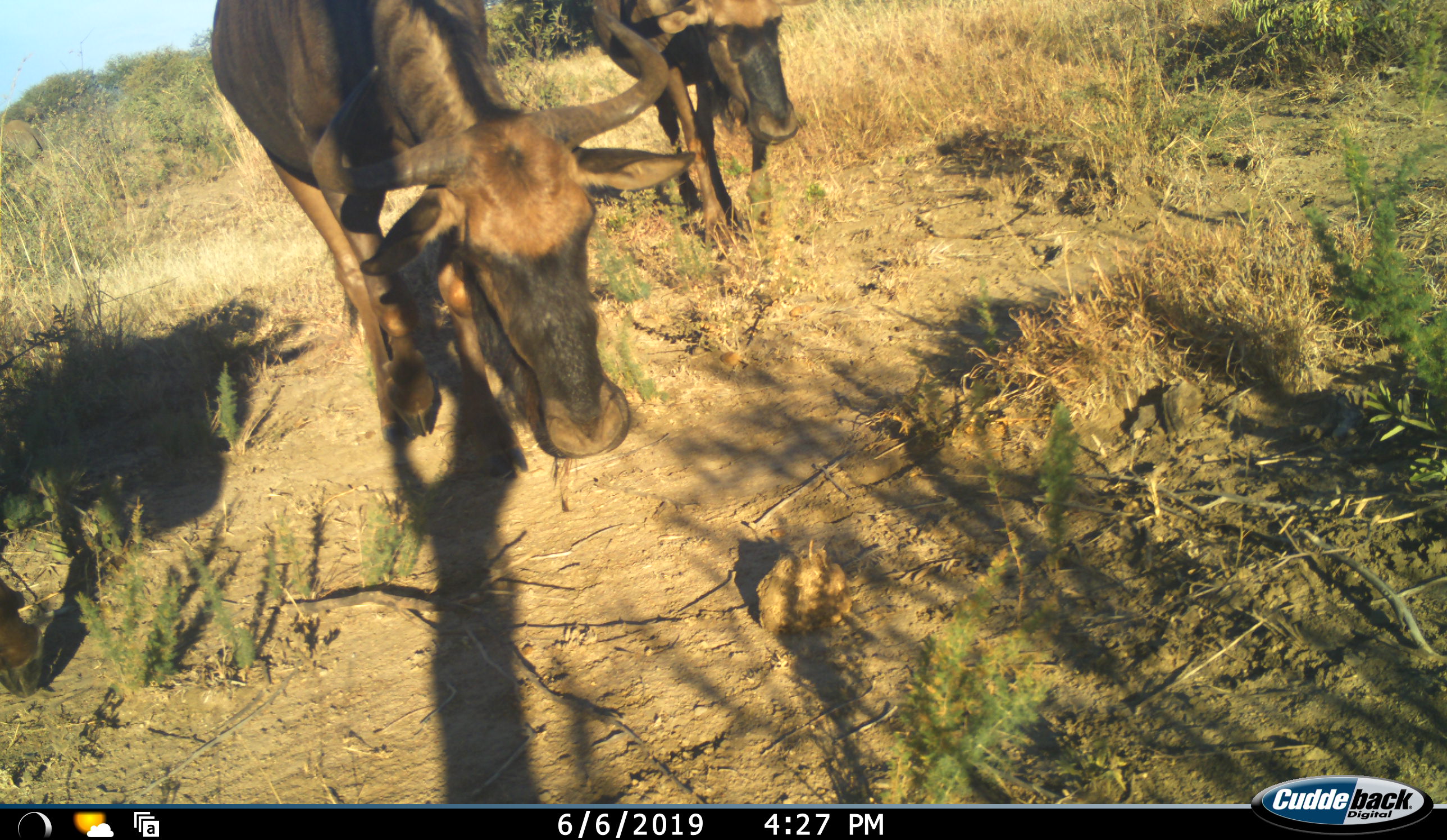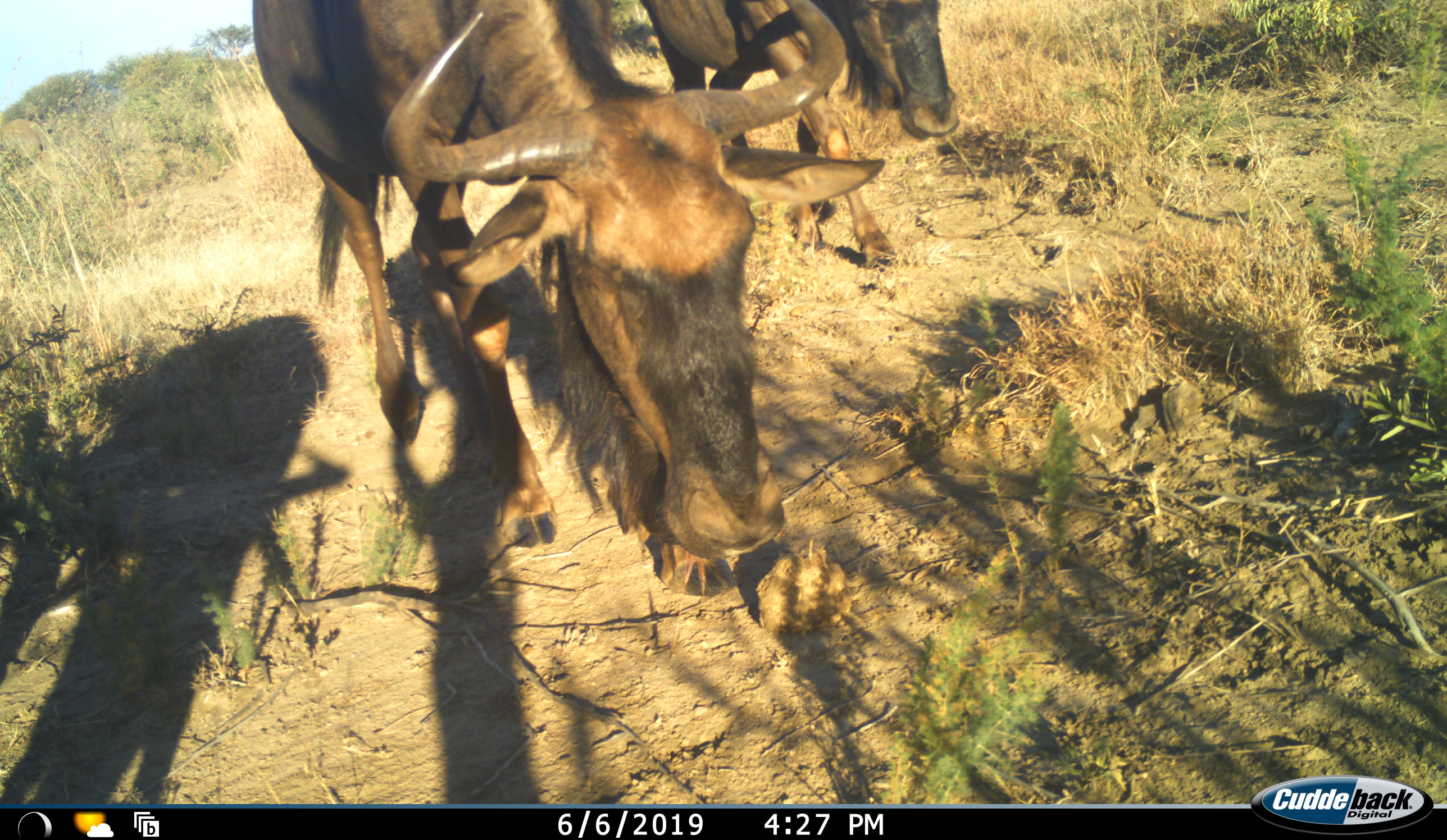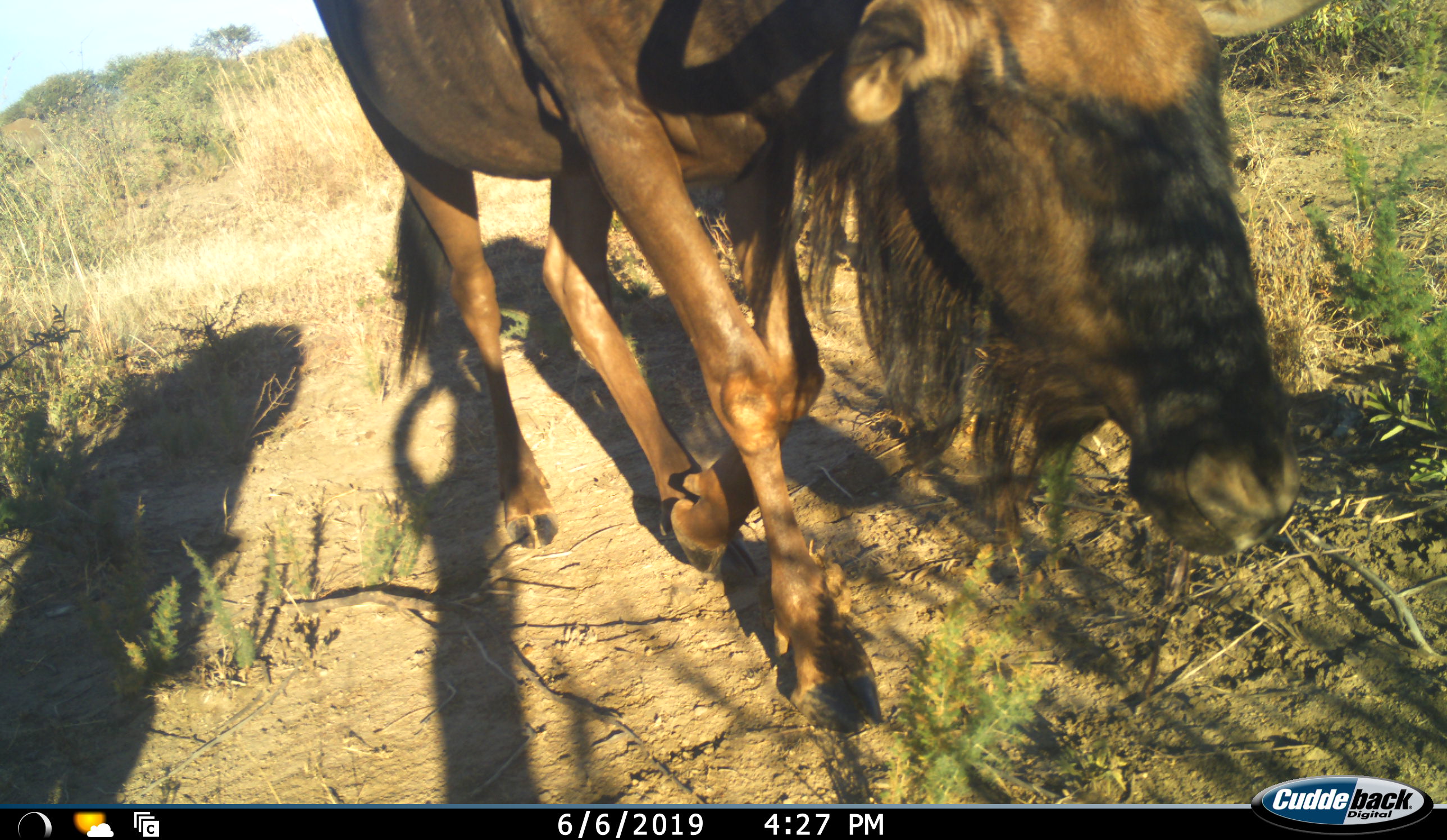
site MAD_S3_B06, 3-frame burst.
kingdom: Animalia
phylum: Chordata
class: Mammalia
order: Artiodactyla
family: Bovidae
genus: Connochaetes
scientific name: Connochaetes taurinus taurinus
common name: blue wildebeest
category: wildebeestblue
Wildebeestblue (blue wildebeest) (Connochaetes taurinus taurinus), count 2. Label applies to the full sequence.